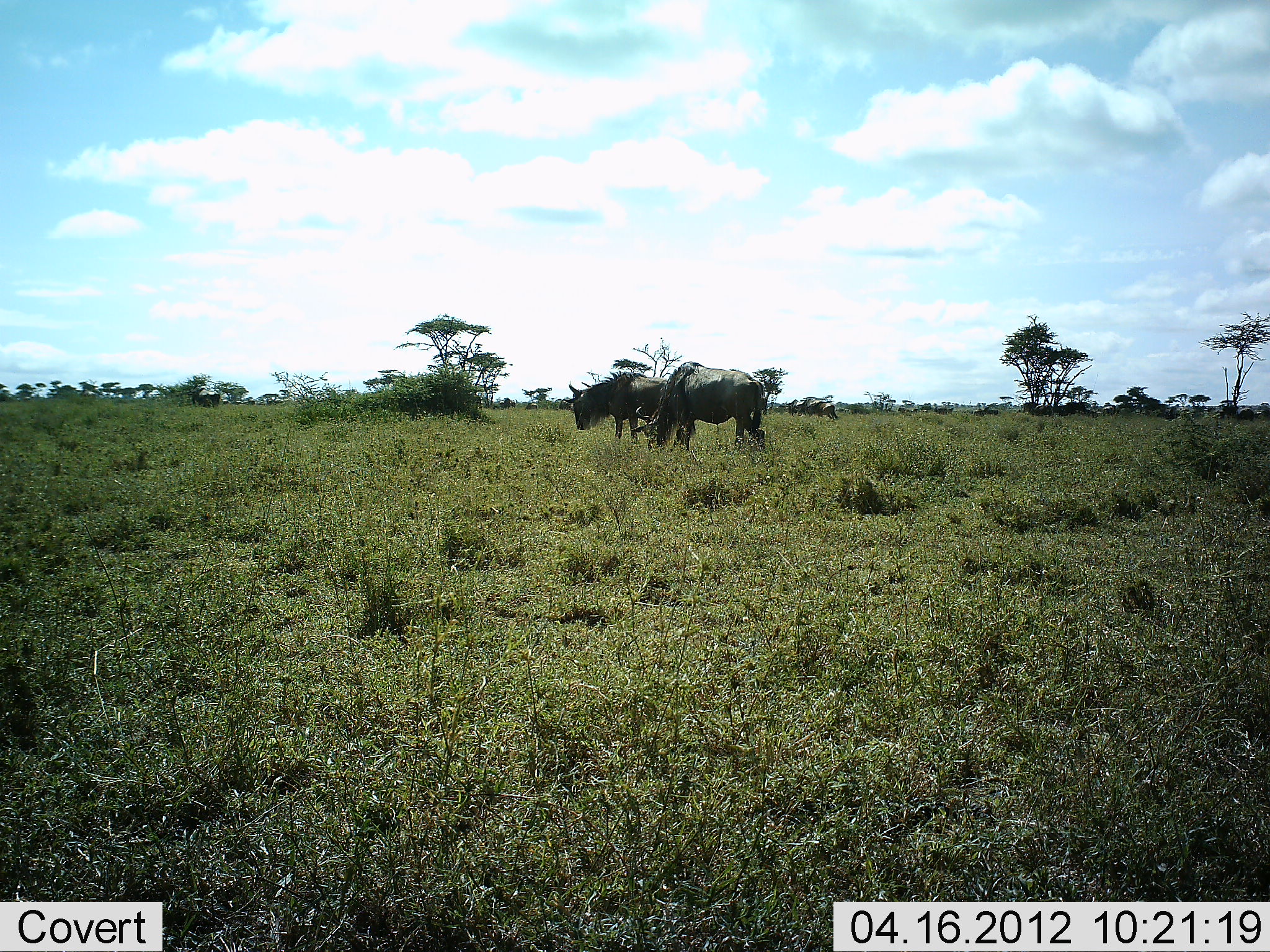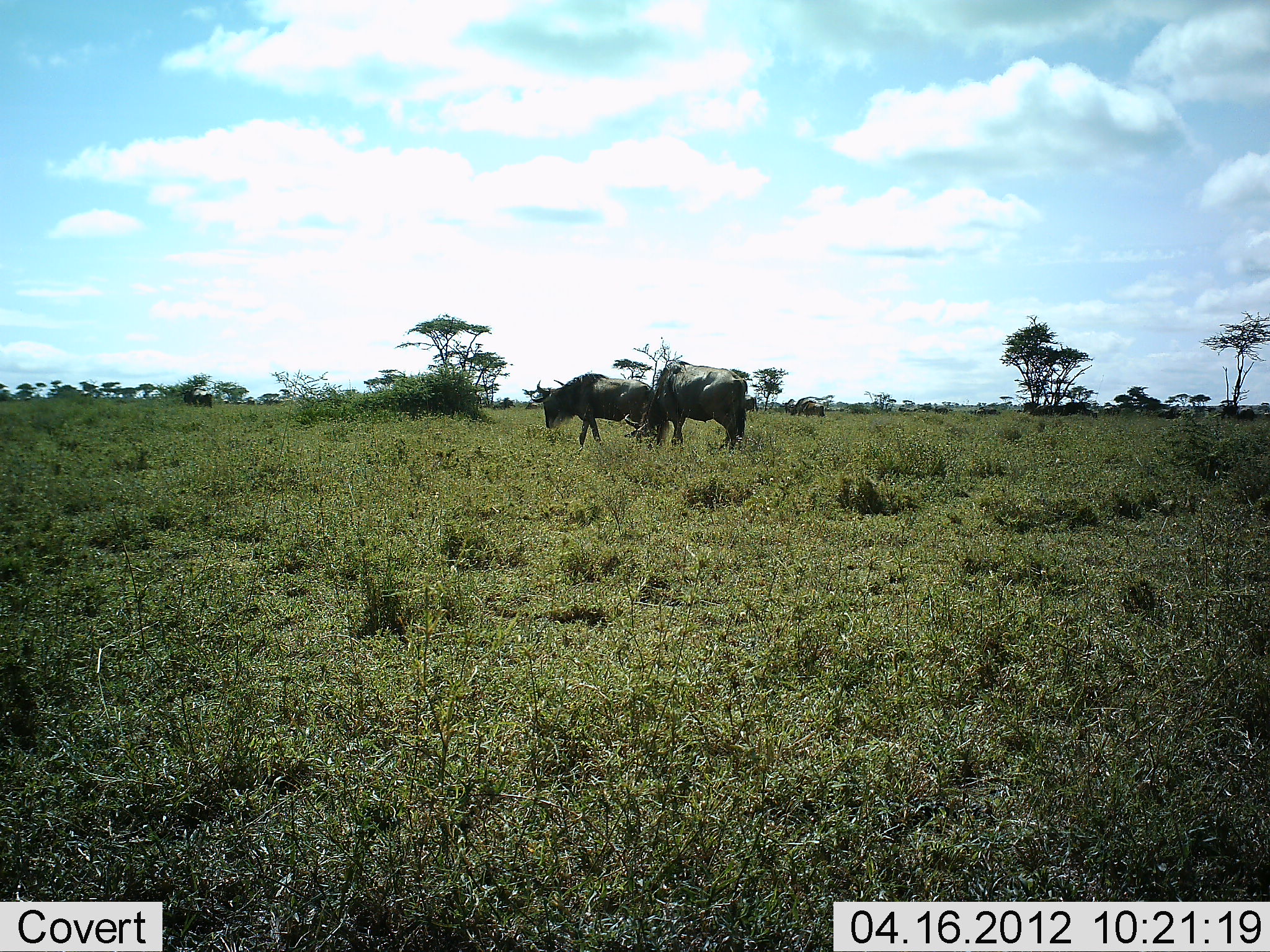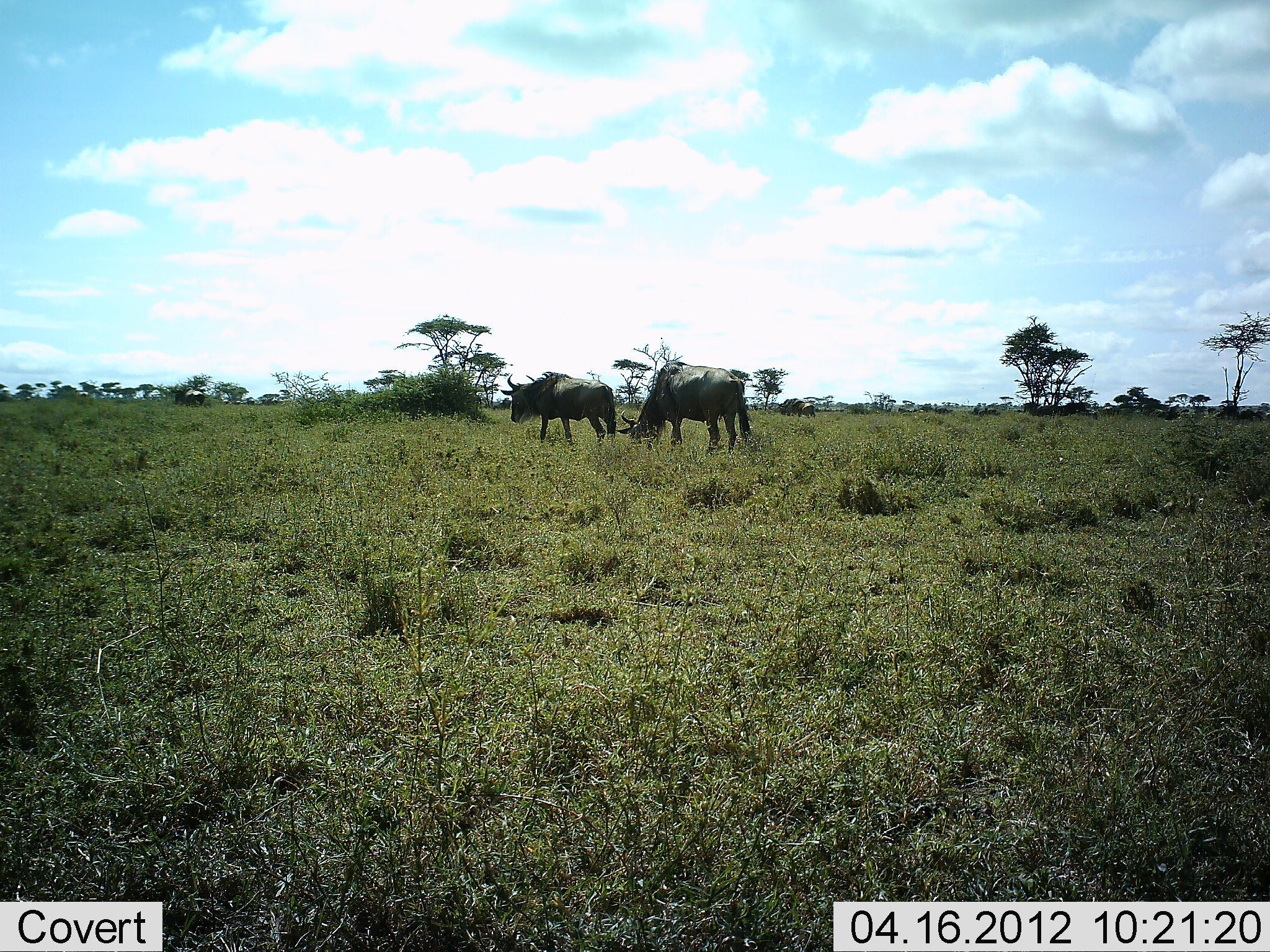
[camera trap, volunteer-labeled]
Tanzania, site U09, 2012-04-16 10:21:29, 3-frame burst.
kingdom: Animalia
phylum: Chordata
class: Mammalia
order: Artiodactyla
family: Bovidae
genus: Connochaetes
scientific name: Connochaetes taurinus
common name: blue wildebeest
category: wildebeest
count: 4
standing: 27%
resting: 0%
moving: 87%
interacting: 0%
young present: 0%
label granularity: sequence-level